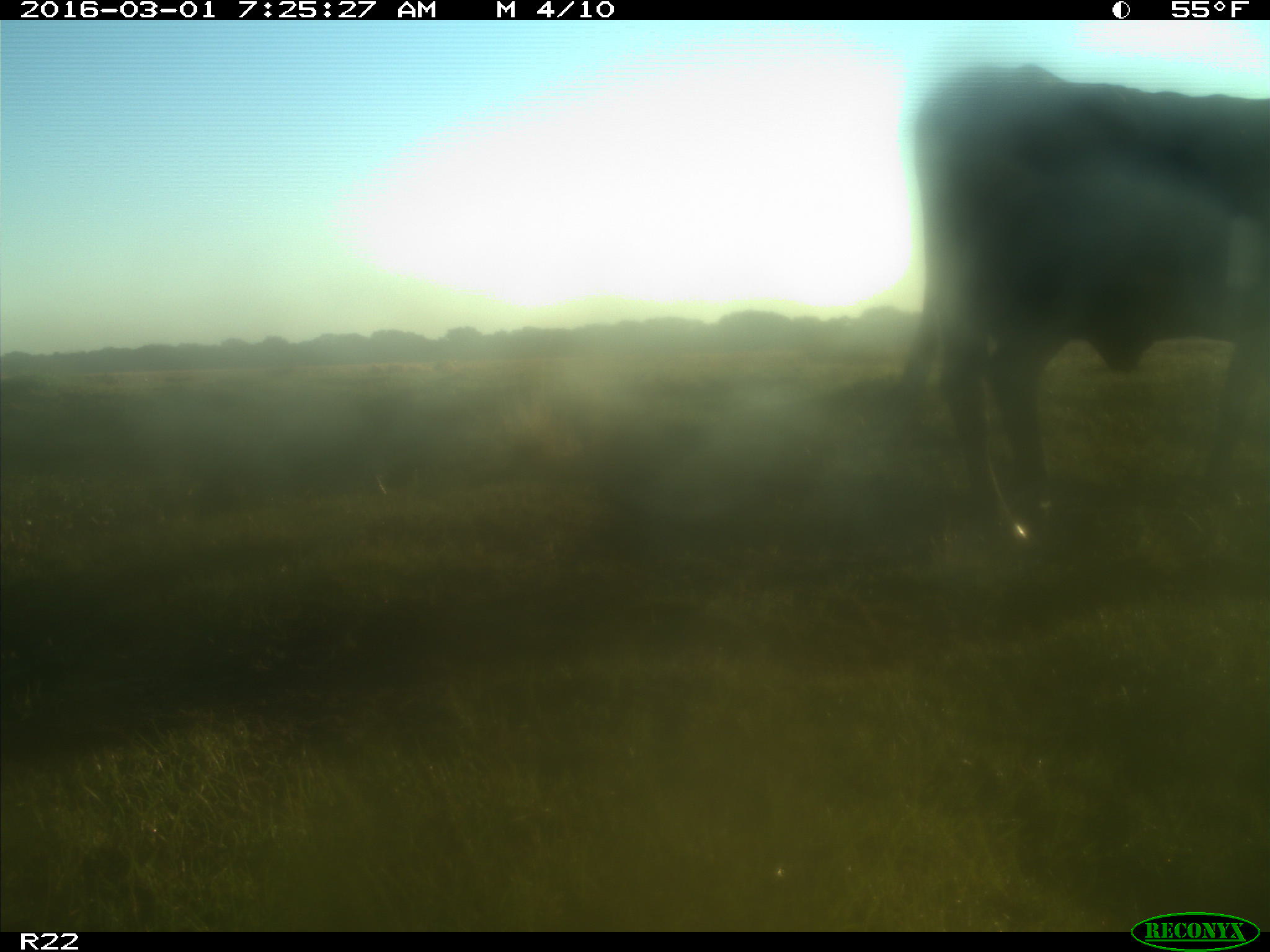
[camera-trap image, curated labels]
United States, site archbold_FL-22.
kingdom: Animalia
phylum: Chordata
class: Mammalia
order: Artiodactyla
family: Bovidae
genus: Bos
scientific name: Bos taurus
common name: domestic cow